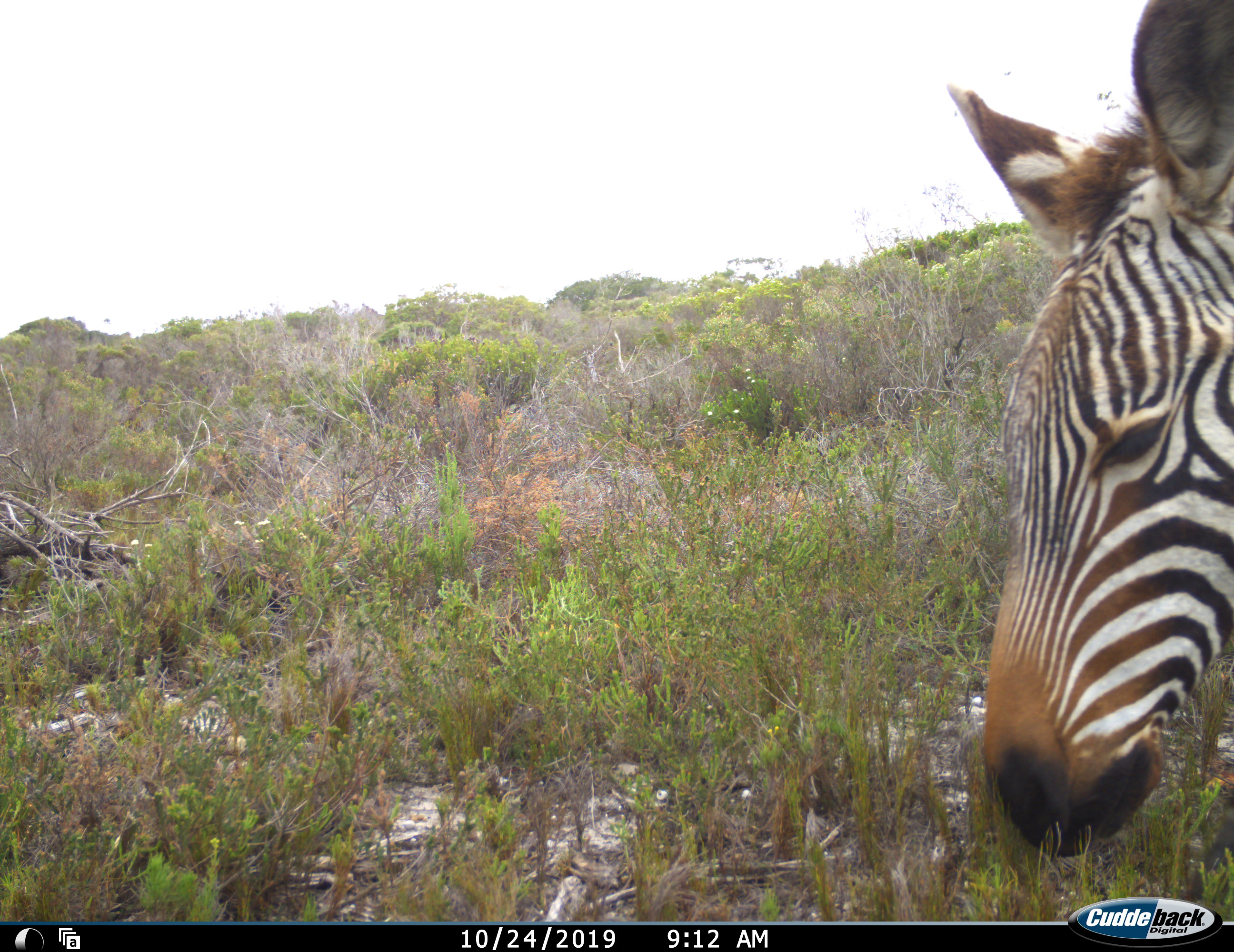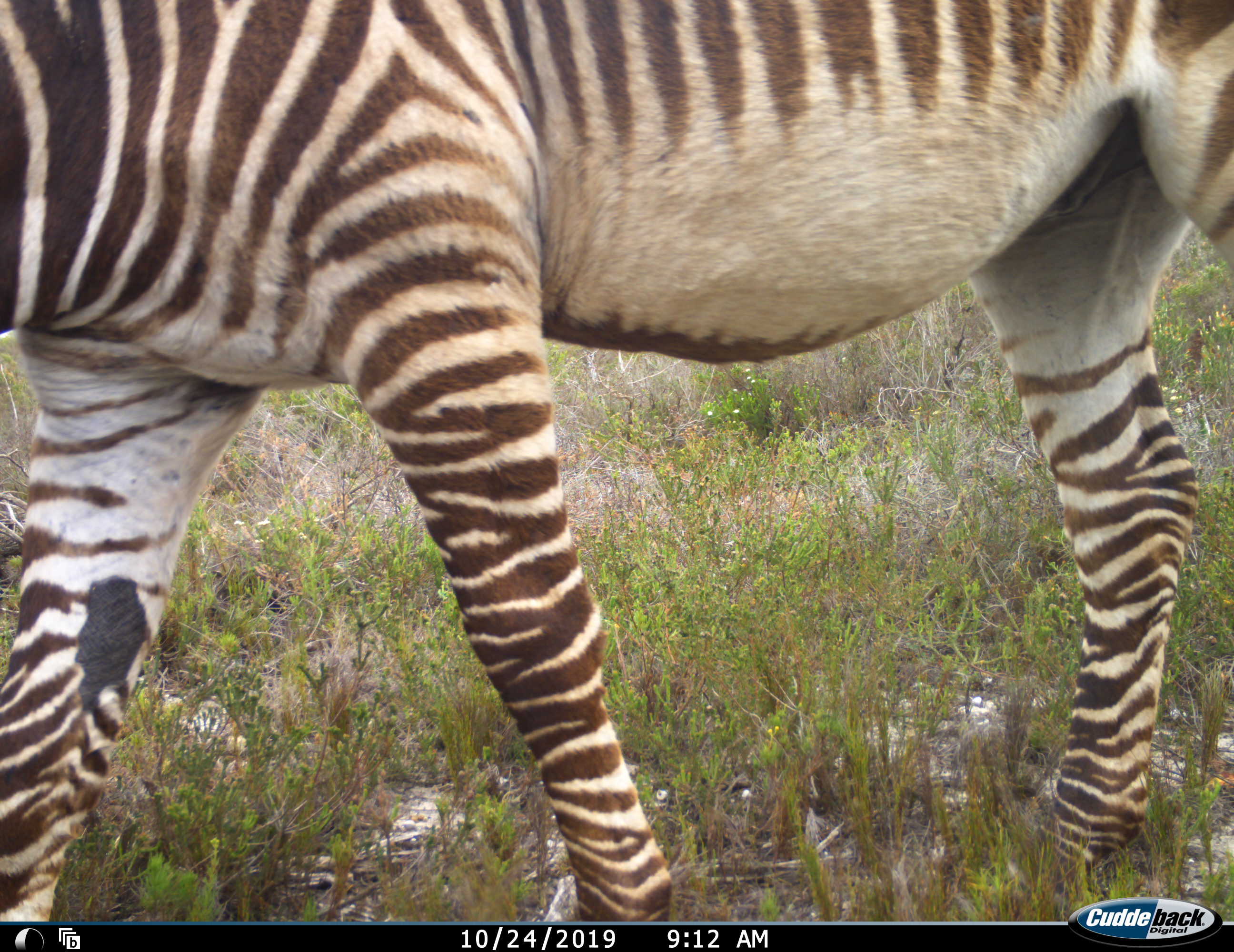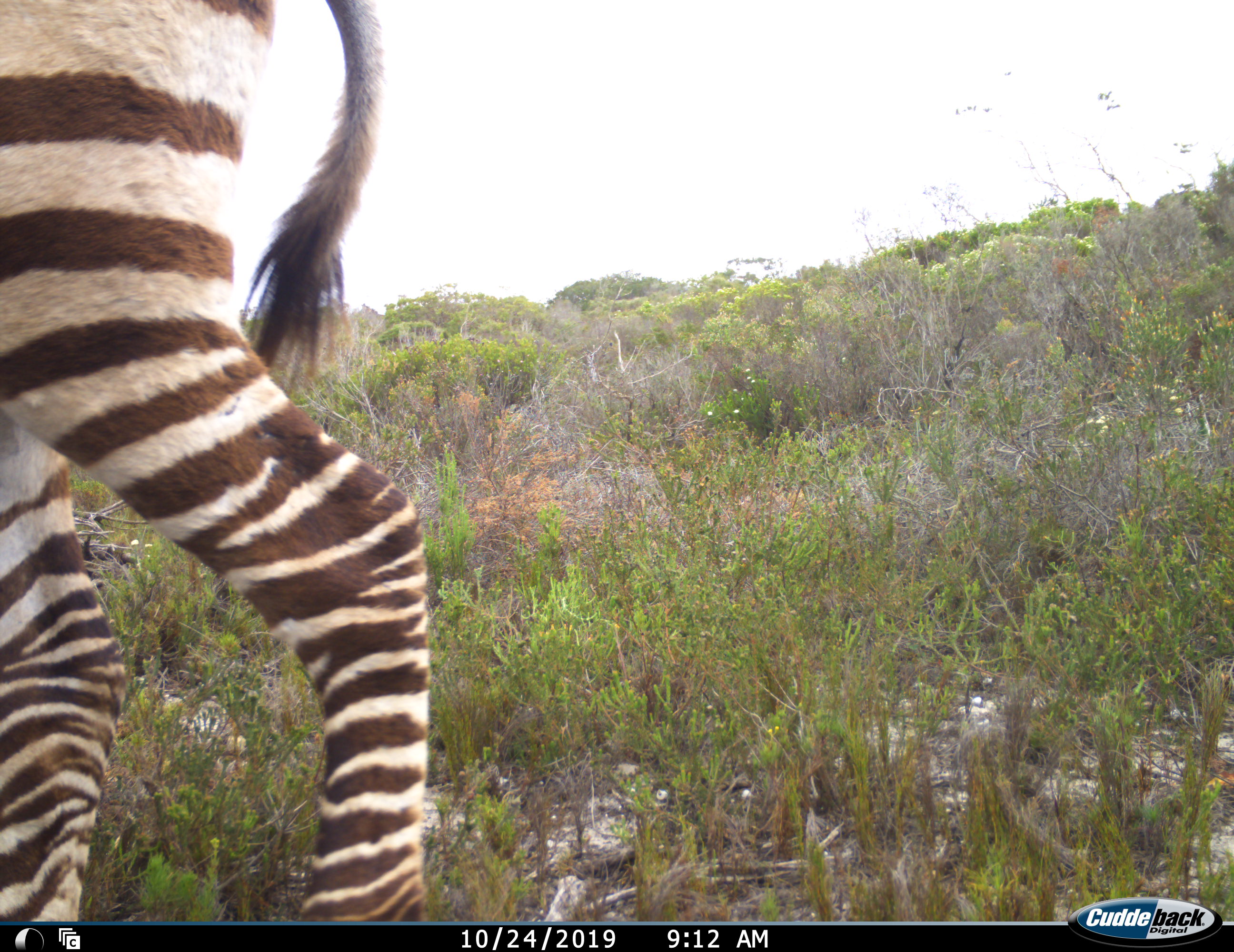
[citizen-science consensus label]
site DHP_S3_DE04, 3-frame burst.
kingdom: Animalia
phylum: Chordata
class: Mammalia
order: Perissodactyla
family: Equidae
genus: Equus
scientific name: Equus zebra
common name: mountain zebra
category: zebramountain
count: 1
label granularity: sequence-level